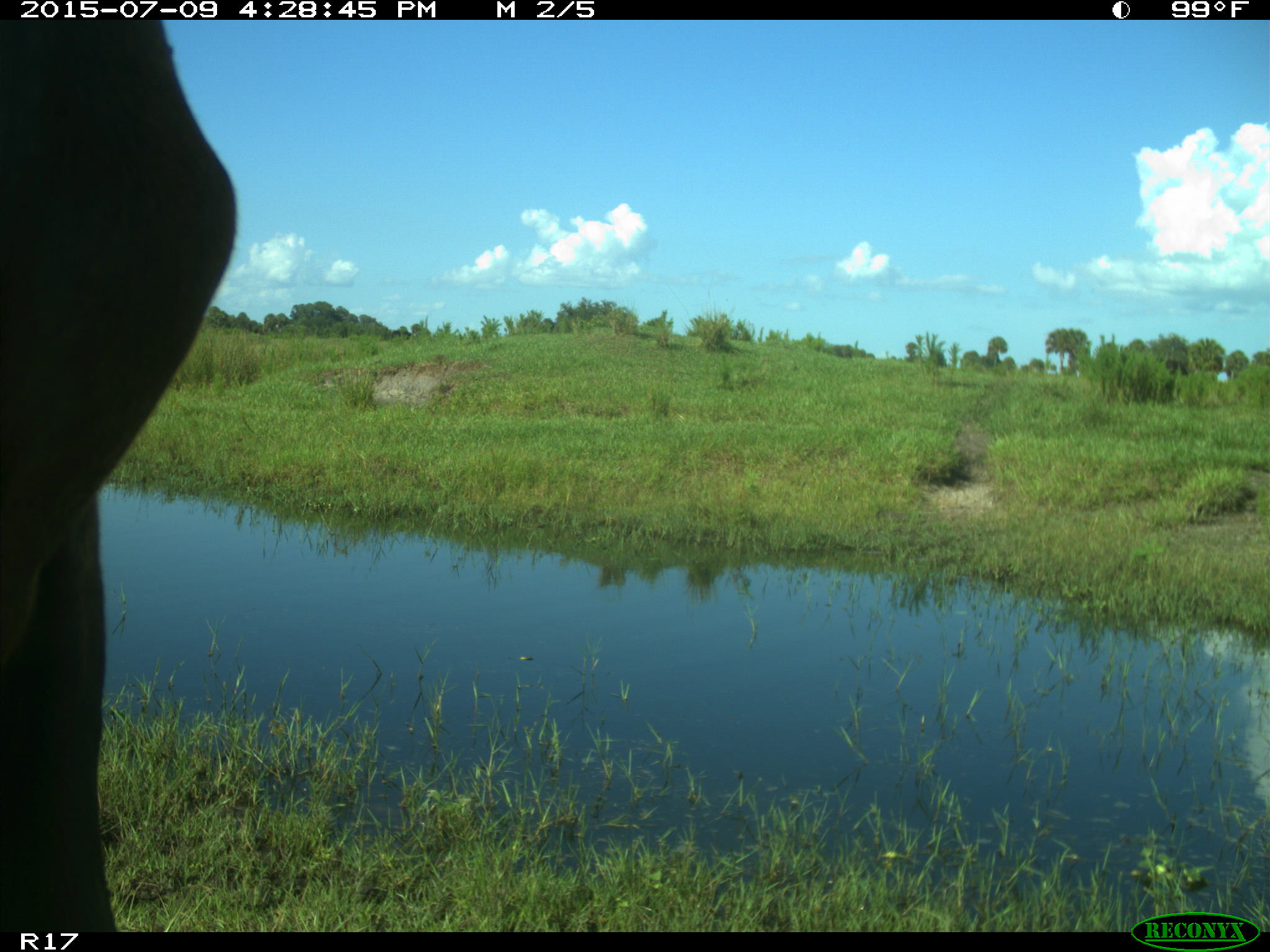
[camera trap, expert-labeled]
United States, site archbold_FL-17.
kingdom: Animalia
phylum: Chordata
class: Mammalia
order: Artiodactyla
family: Bovidae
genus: Bos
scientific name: Bos taurus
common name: domestic cow